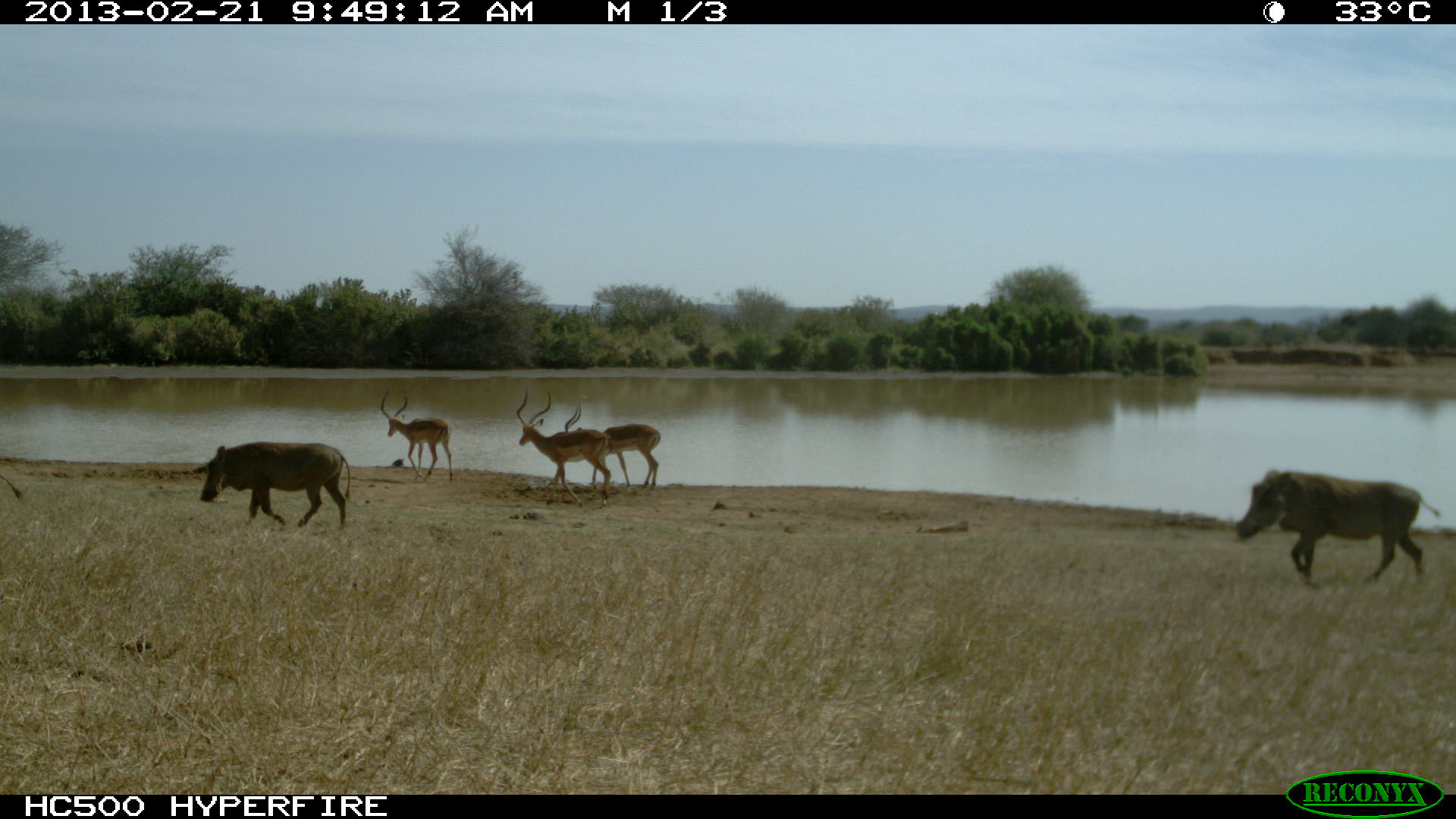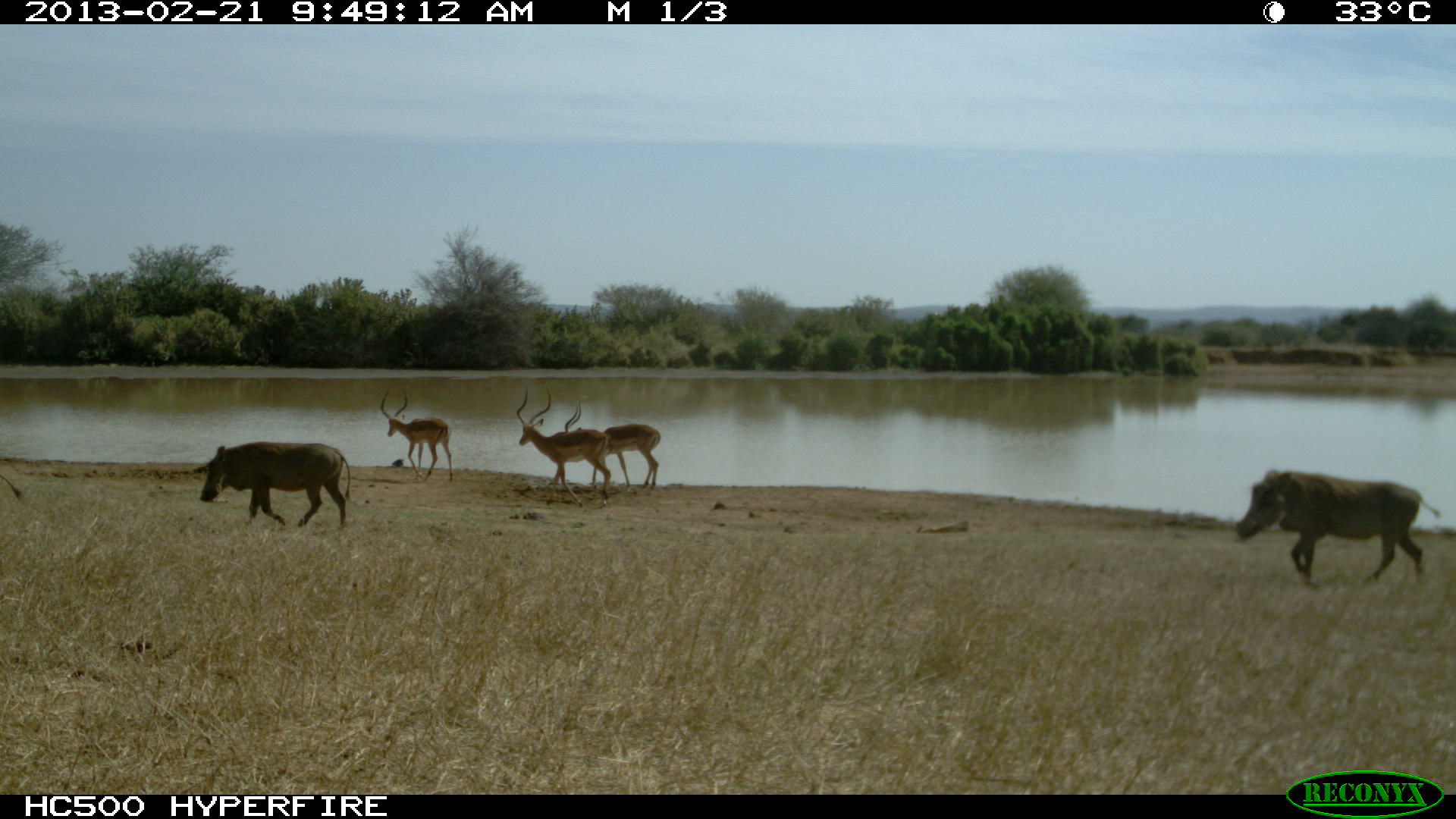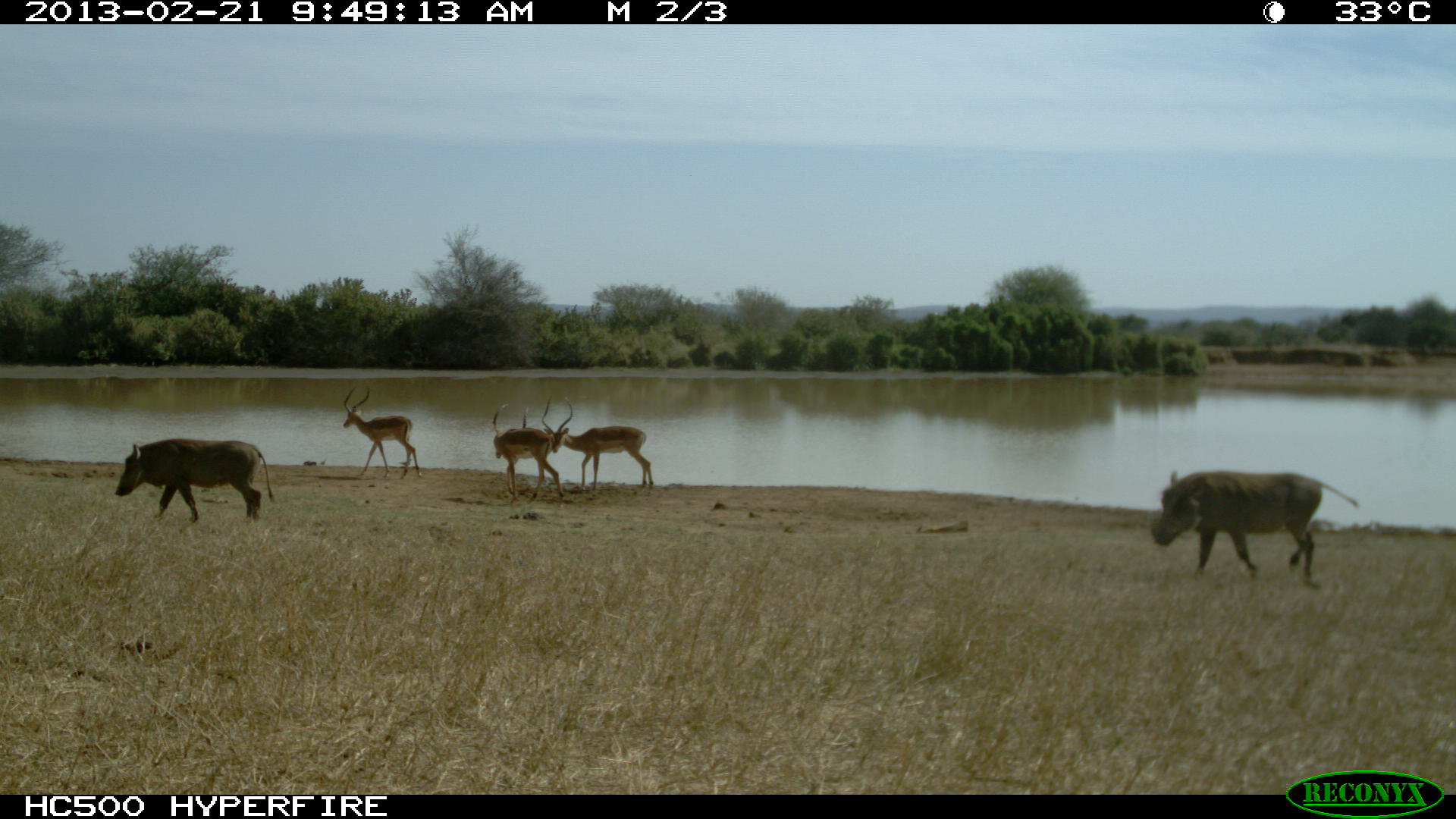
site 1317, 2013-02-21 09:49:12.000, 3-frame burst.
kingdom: Animalia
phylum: Chordata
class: Mammalia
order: Artiodactyla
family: Suidae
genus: Phacochoerus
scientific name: Phacochoerus africanus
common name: common warthog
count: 3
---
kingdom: Animalia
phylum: Chordata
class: Mammalia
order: Artiodactyla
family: Bovidae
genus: Aepyceros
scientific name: Aepyceros melampus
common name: impala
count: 3